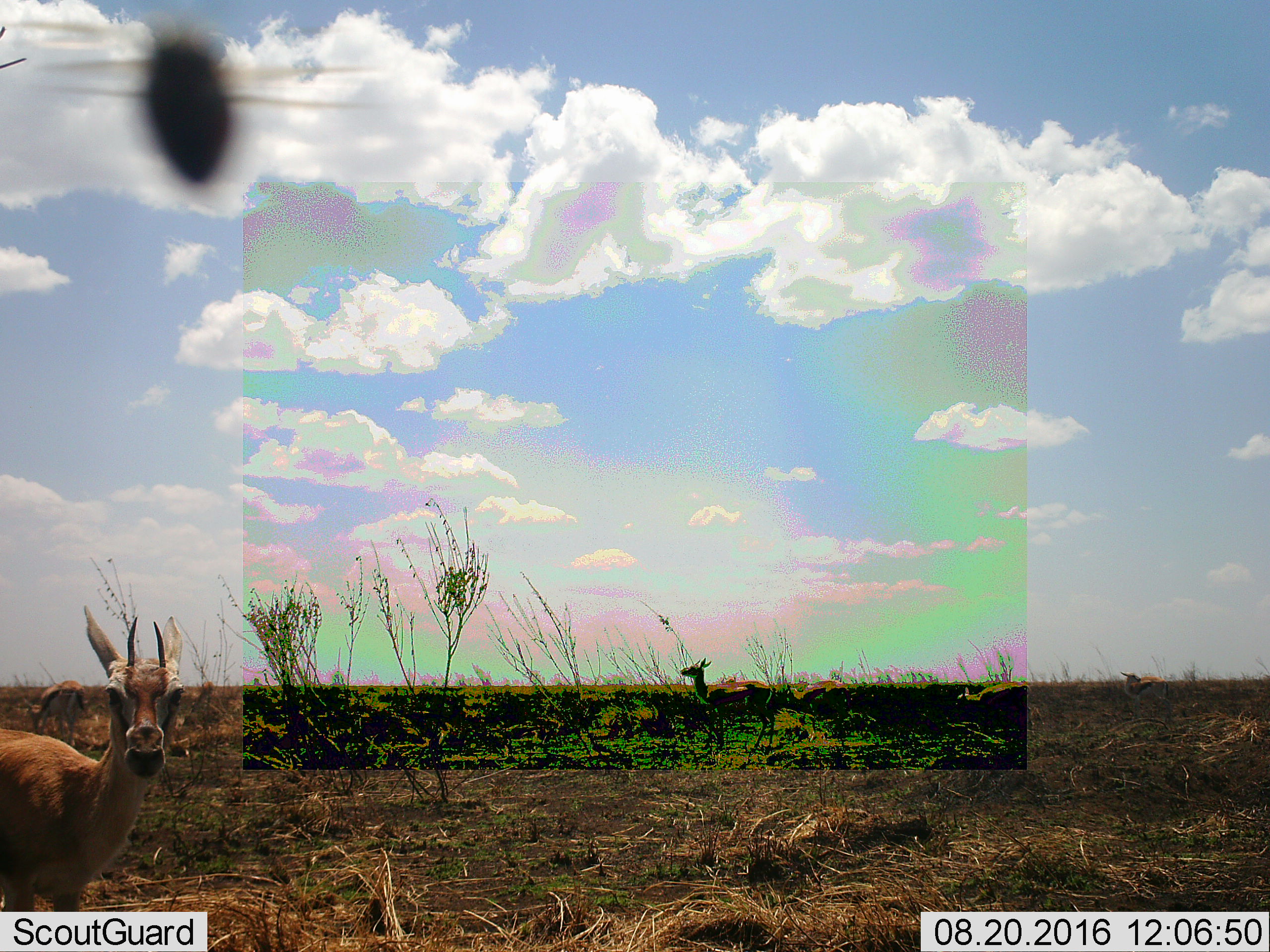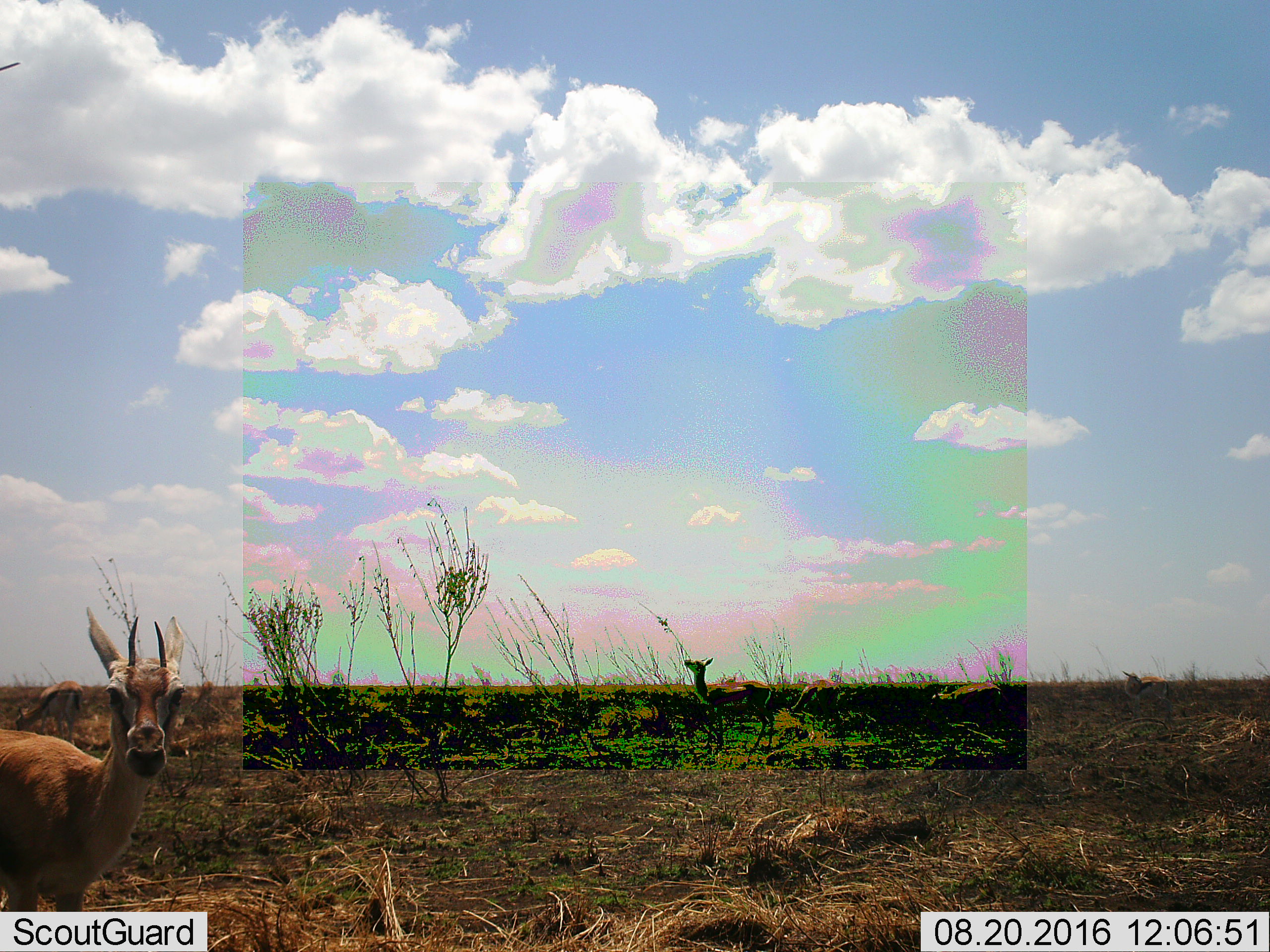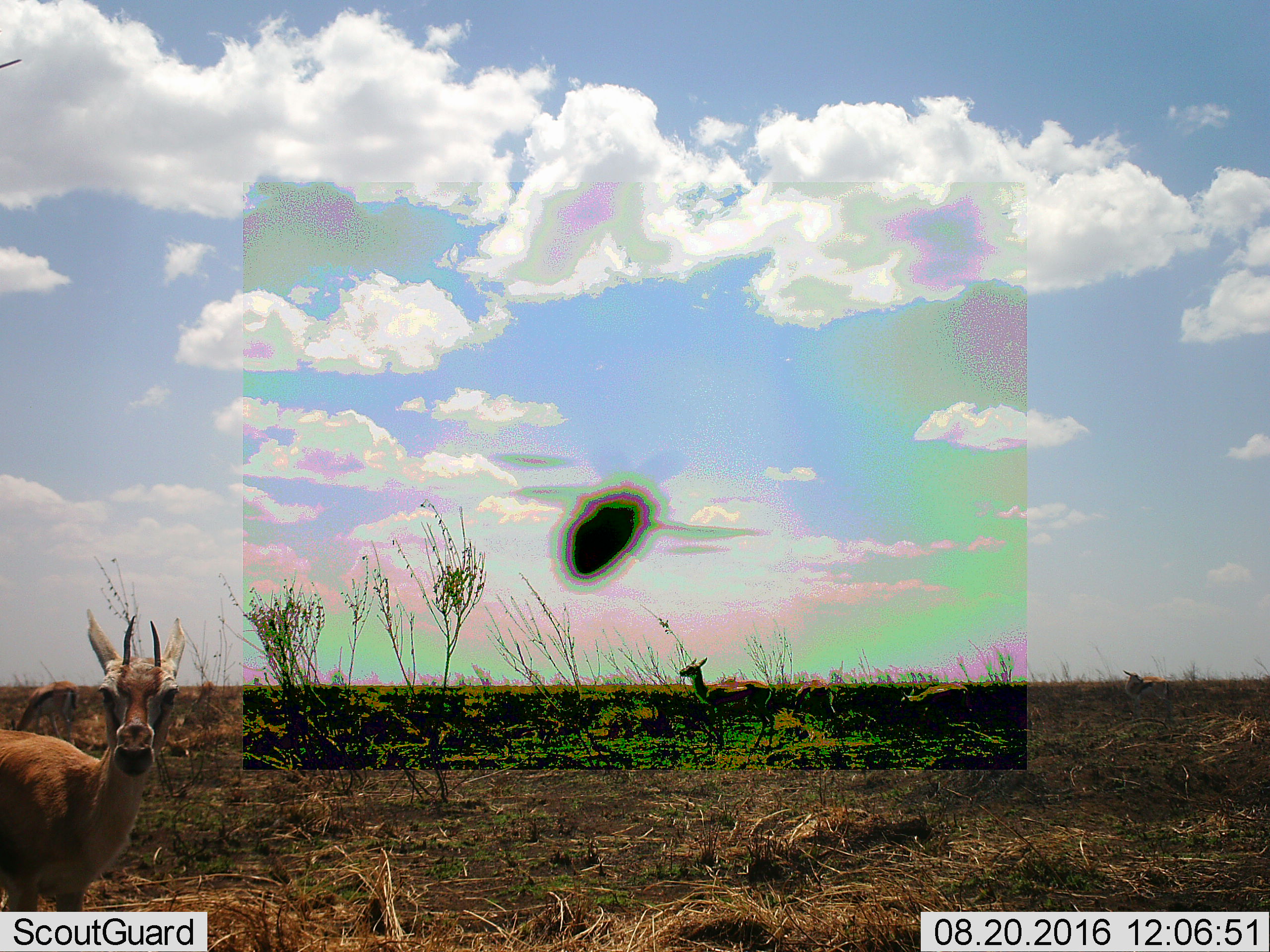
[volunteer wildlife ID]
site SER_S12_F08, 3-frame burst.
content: unidentified animal